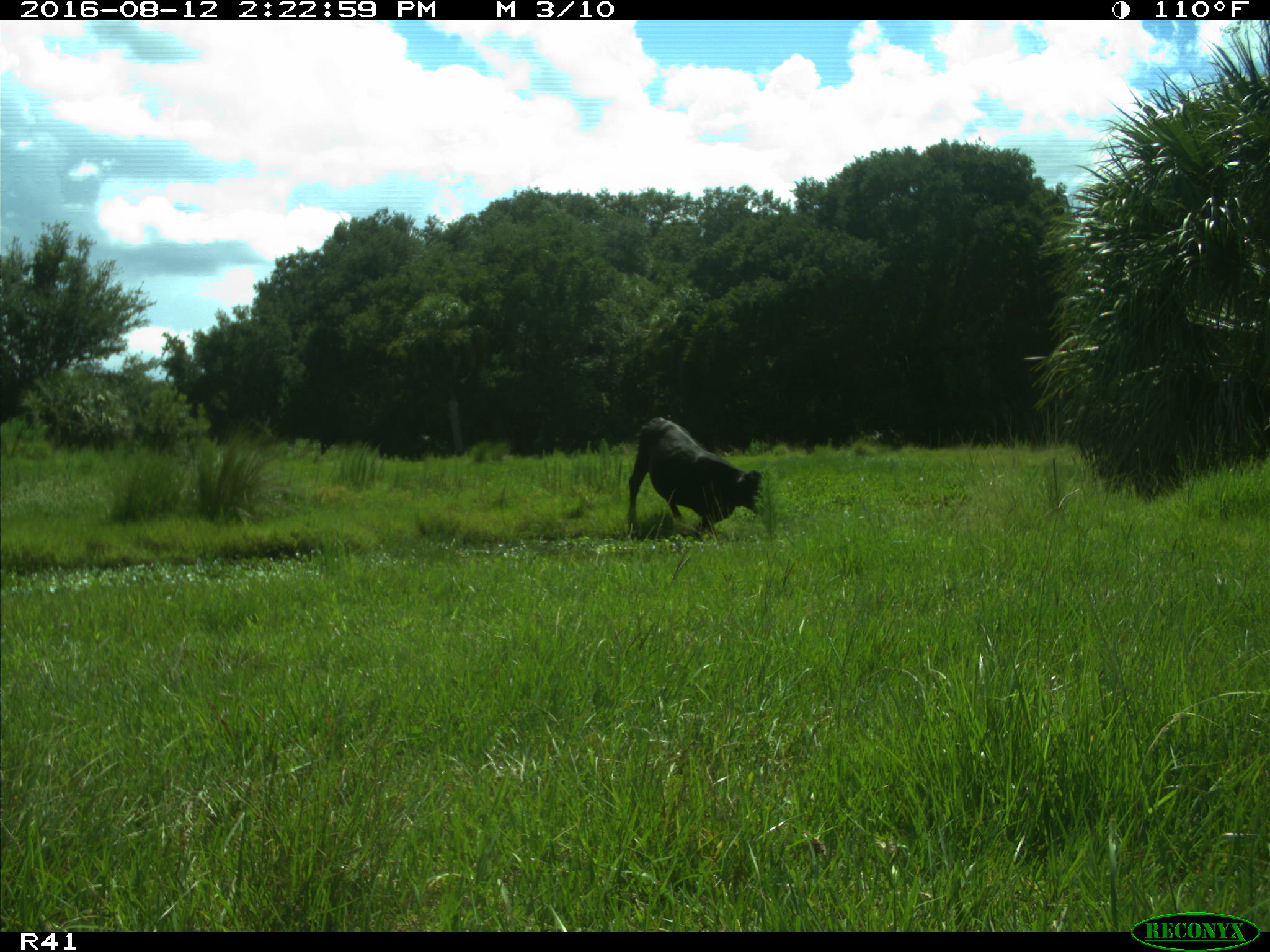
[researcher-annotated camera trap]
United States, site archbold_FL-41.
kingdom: Animalia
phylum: Chordata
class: Mammalia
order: Artiodactyla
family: Bovidae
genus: Bos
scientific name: Bos taurus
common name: domestic cow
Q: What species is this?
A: Bos taurus (domestic cow).